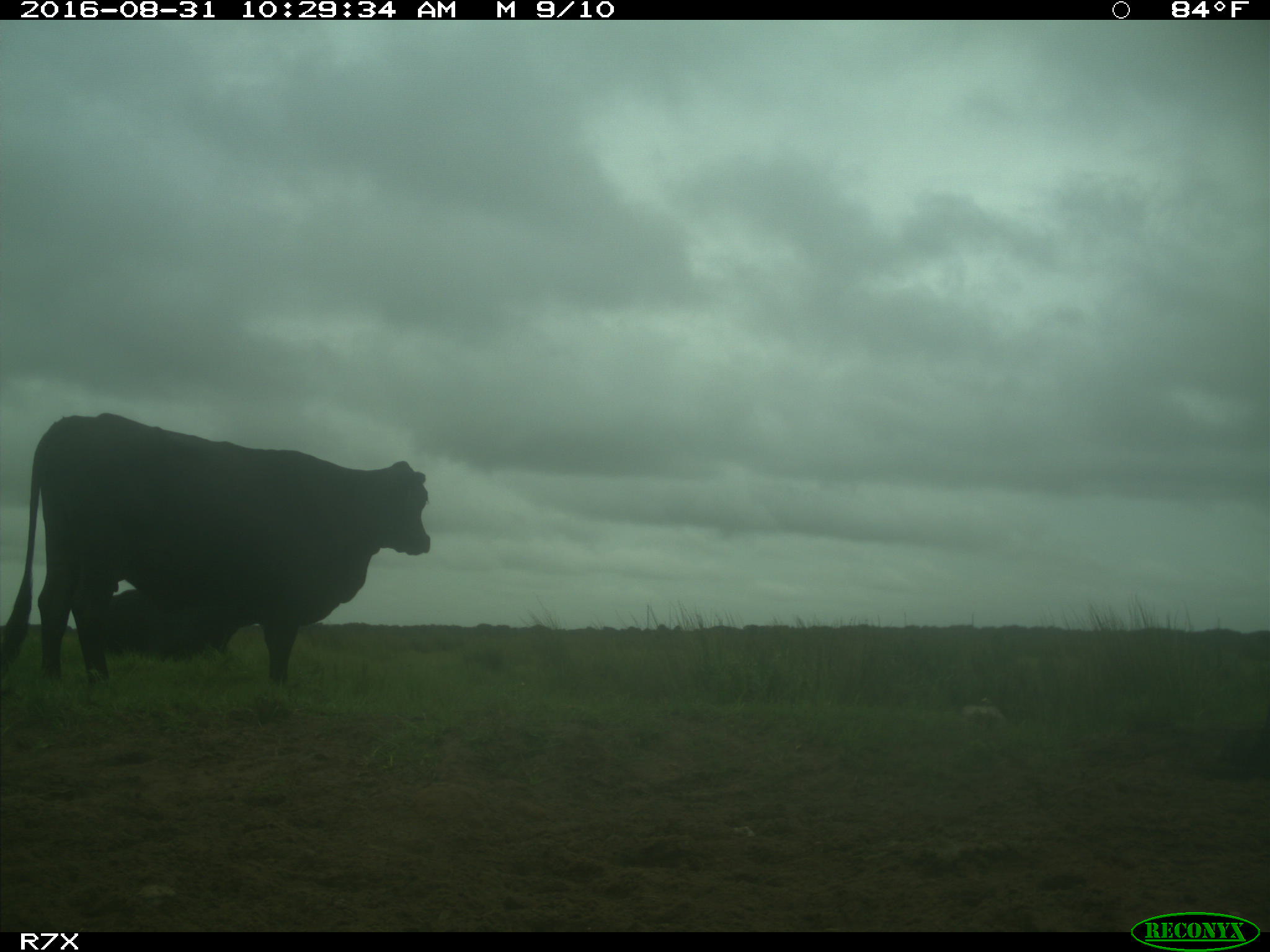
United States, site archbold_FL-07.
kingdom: Animalia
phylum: Chordata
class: Mammalia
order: Artiodactyla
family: Bovidae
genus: Bos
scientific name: Bos taurus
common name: domestic cow